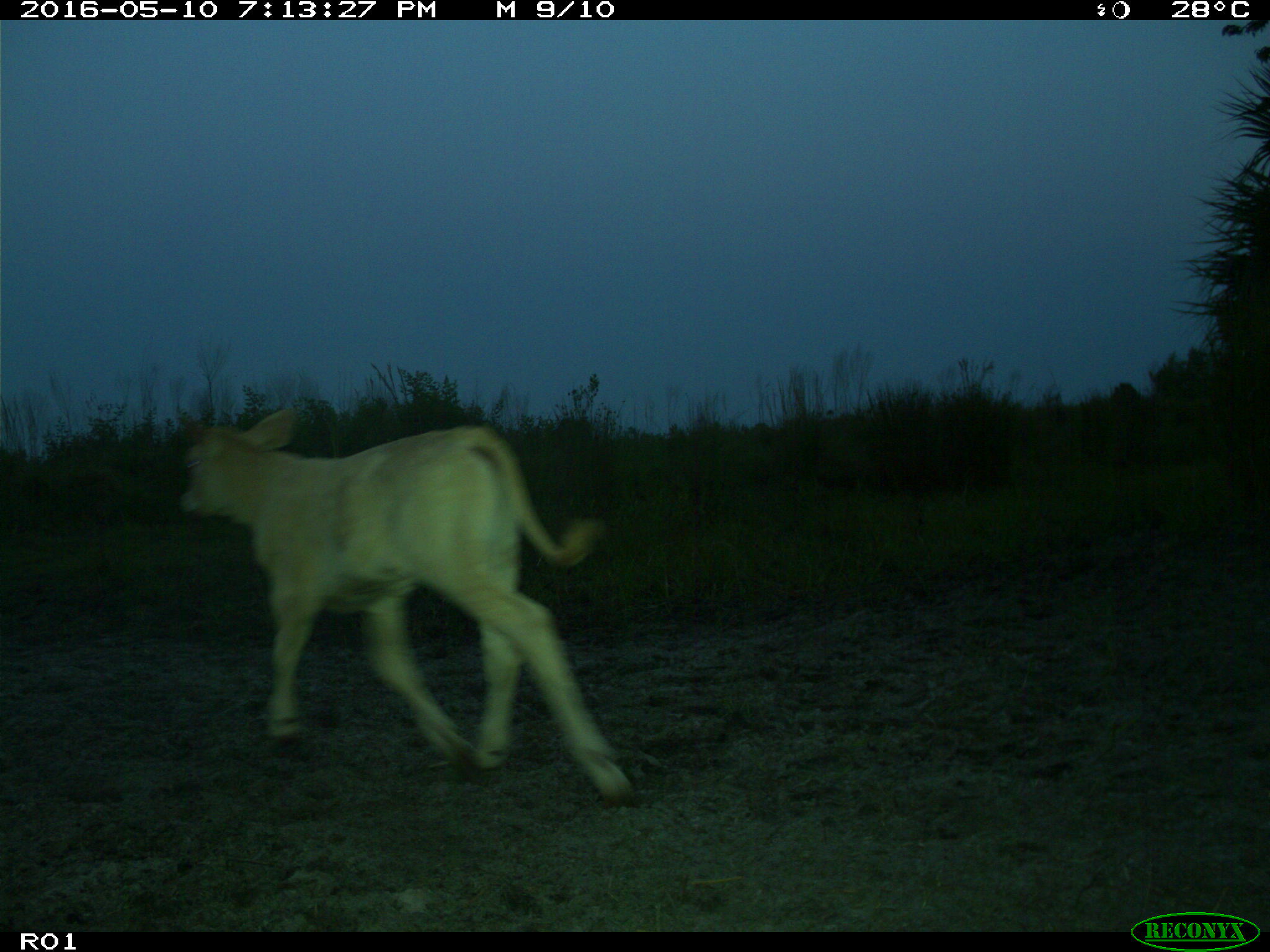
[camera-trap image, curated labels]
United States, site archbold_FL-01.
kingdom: Animalia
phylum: Chordata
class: Mammalia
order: Artiodactyla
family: Bovidae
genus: Bos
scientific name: Bos taurus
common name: domestic cow